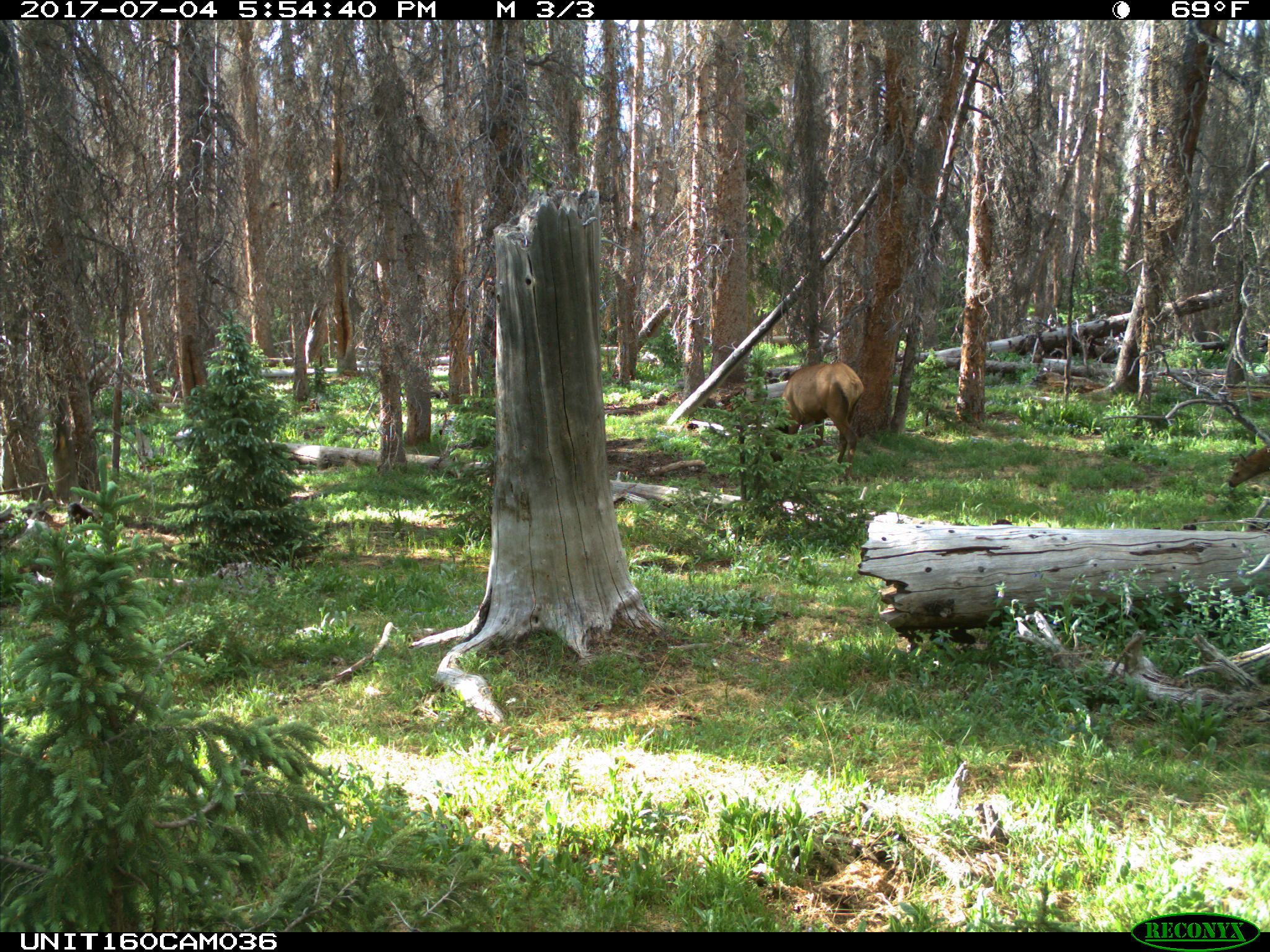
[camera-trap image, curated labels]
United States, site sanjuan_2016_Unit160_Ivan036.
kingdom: Animalia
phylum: Chordata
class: Mammalia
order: Artiodactyla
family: Cervidae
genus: Cervus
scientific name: Cervus elaphus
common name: red deer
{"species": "Cervus elaphus (red deer)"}